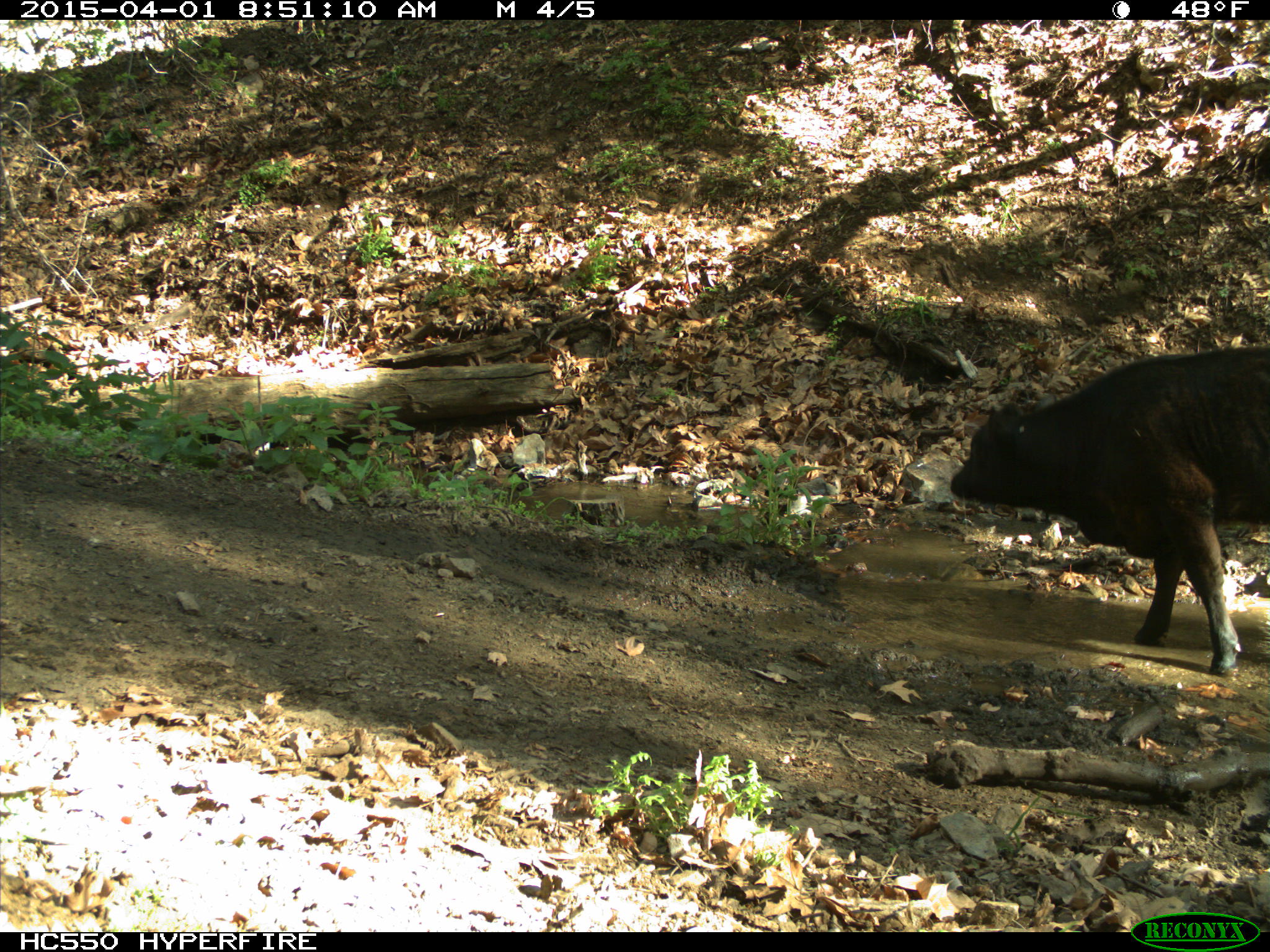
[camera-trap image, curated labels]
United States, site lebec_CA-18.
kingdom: Animalia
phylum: Chordata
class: Mammalia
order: Artiodactyla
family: Bovidae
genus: Bos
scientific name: Bos taurus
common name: domestic cow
Bos taurus (domestic cow).